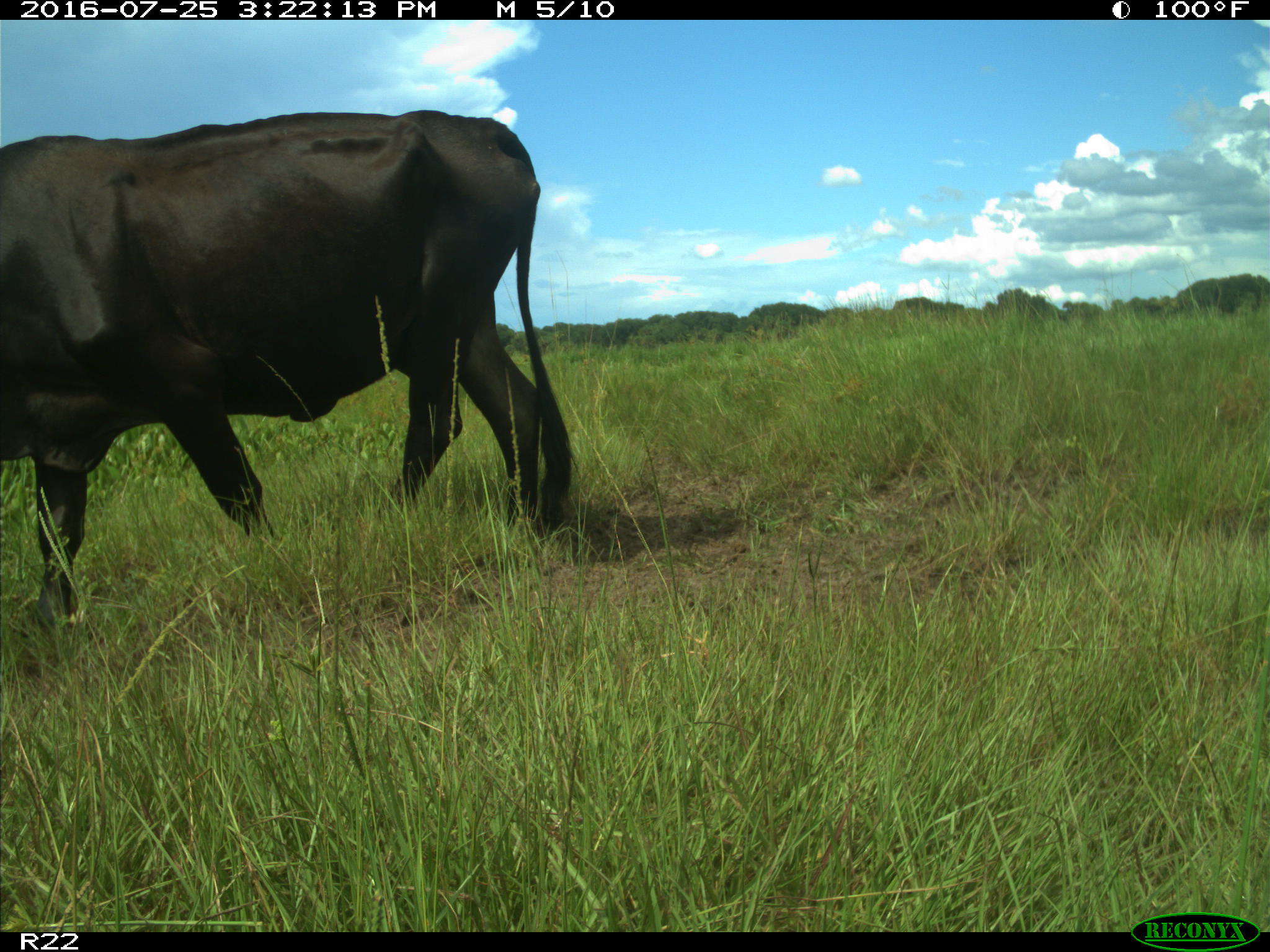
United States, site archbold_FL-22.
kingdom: Animalia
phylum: Chordata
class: Mammalia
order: Artiodactyla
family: Bovidae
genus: Bos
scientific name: Bos taurus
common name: domestic cow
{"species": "Bos taurus (domestic cow)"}